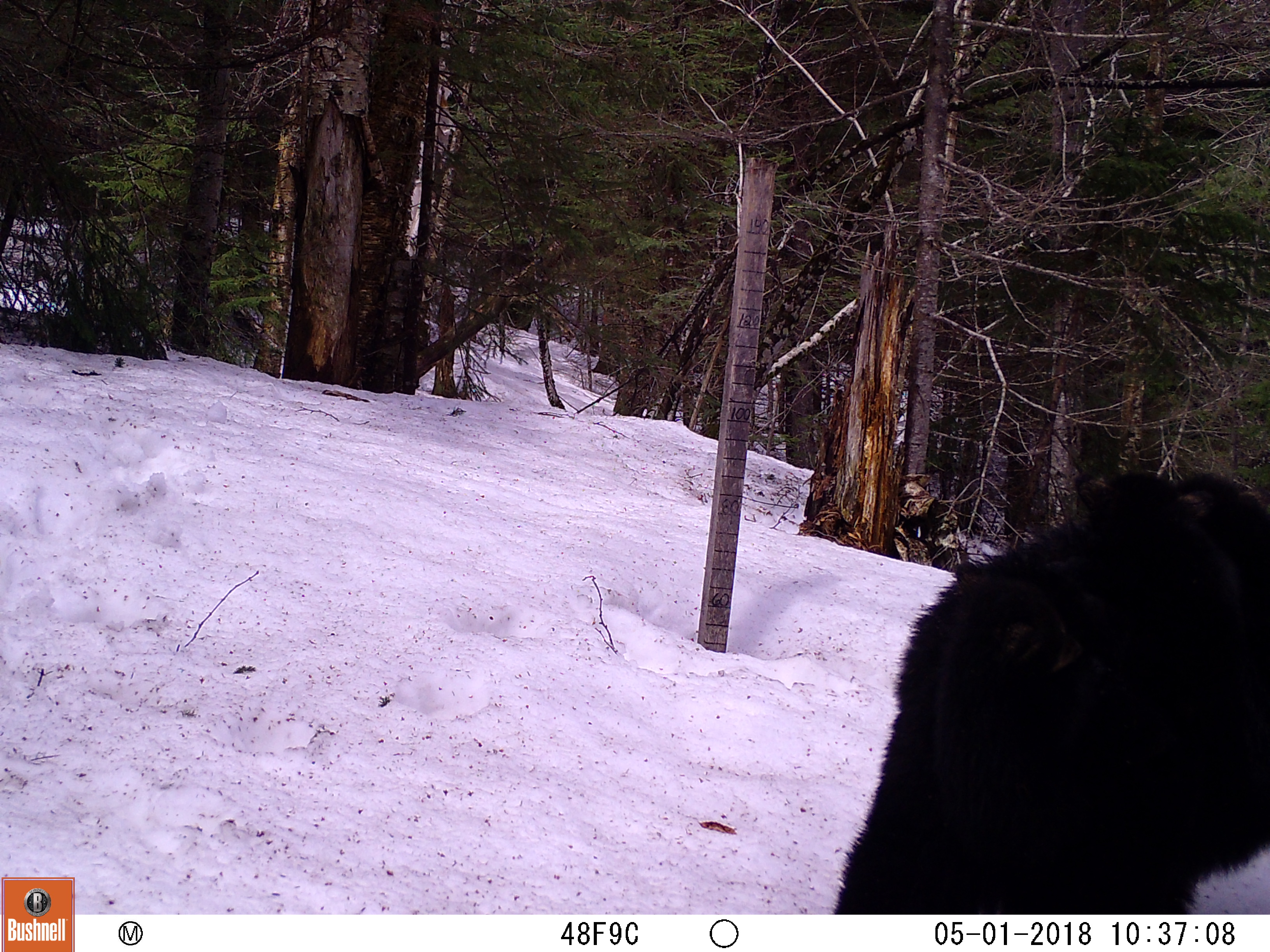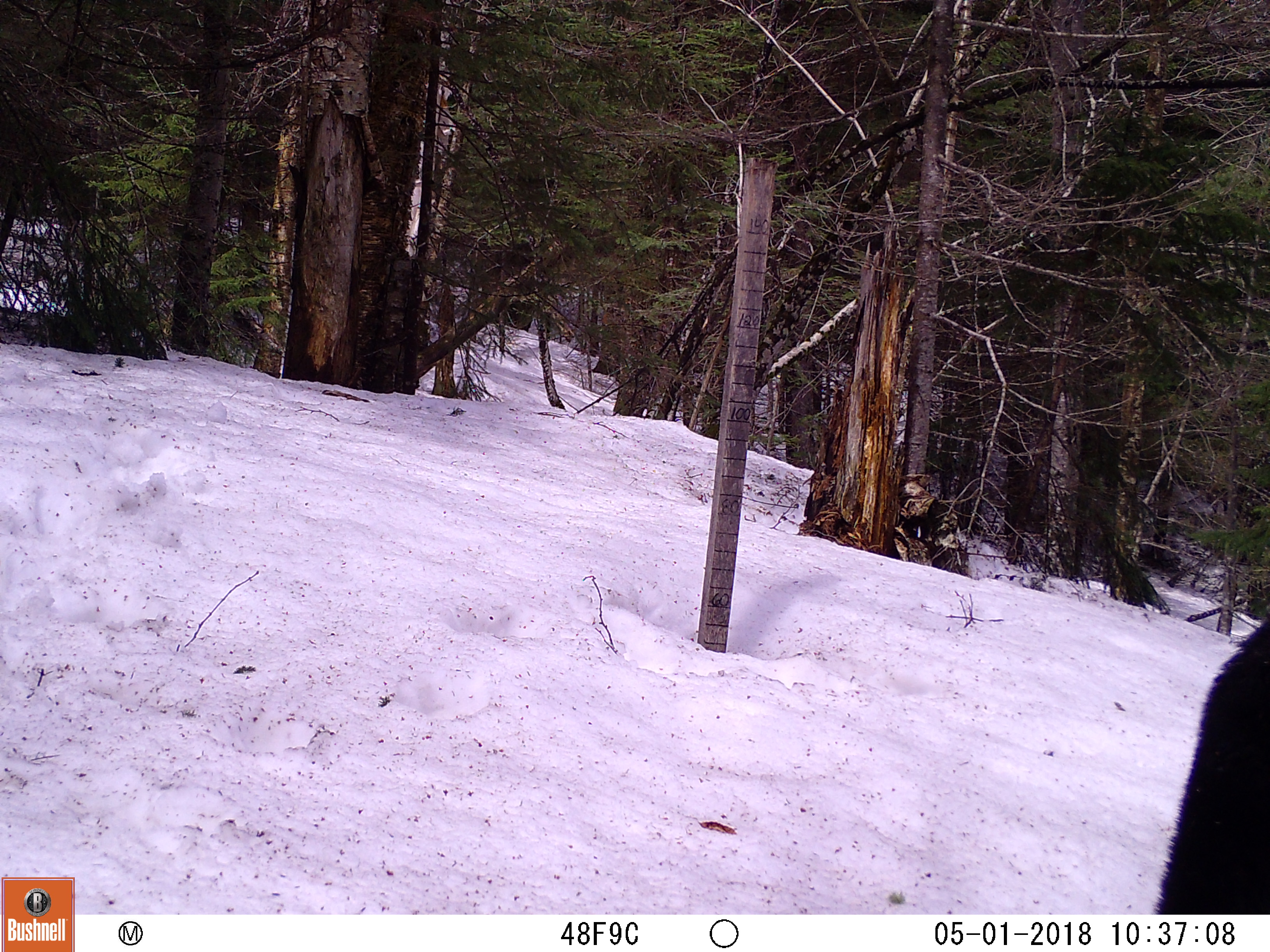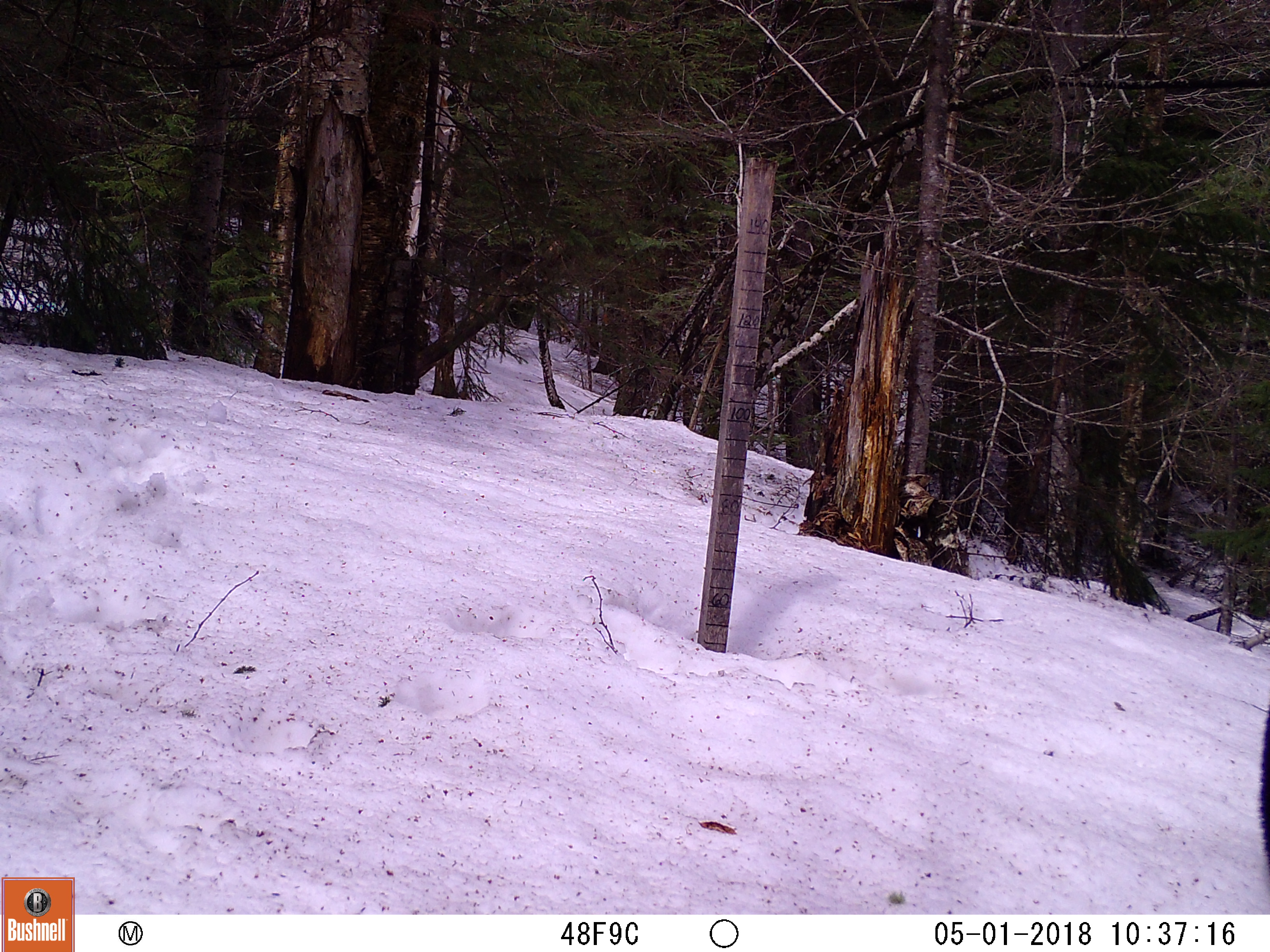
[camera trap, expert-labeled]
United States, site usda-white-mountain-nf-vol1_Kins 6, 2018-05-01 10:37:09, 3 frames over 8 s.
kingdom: Animalia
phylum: Chordata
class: Mammalia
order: Carnivora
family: Ursidae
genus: Ursus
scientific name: Ursus americanus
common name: black bear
Black bear (Ursus americanus).